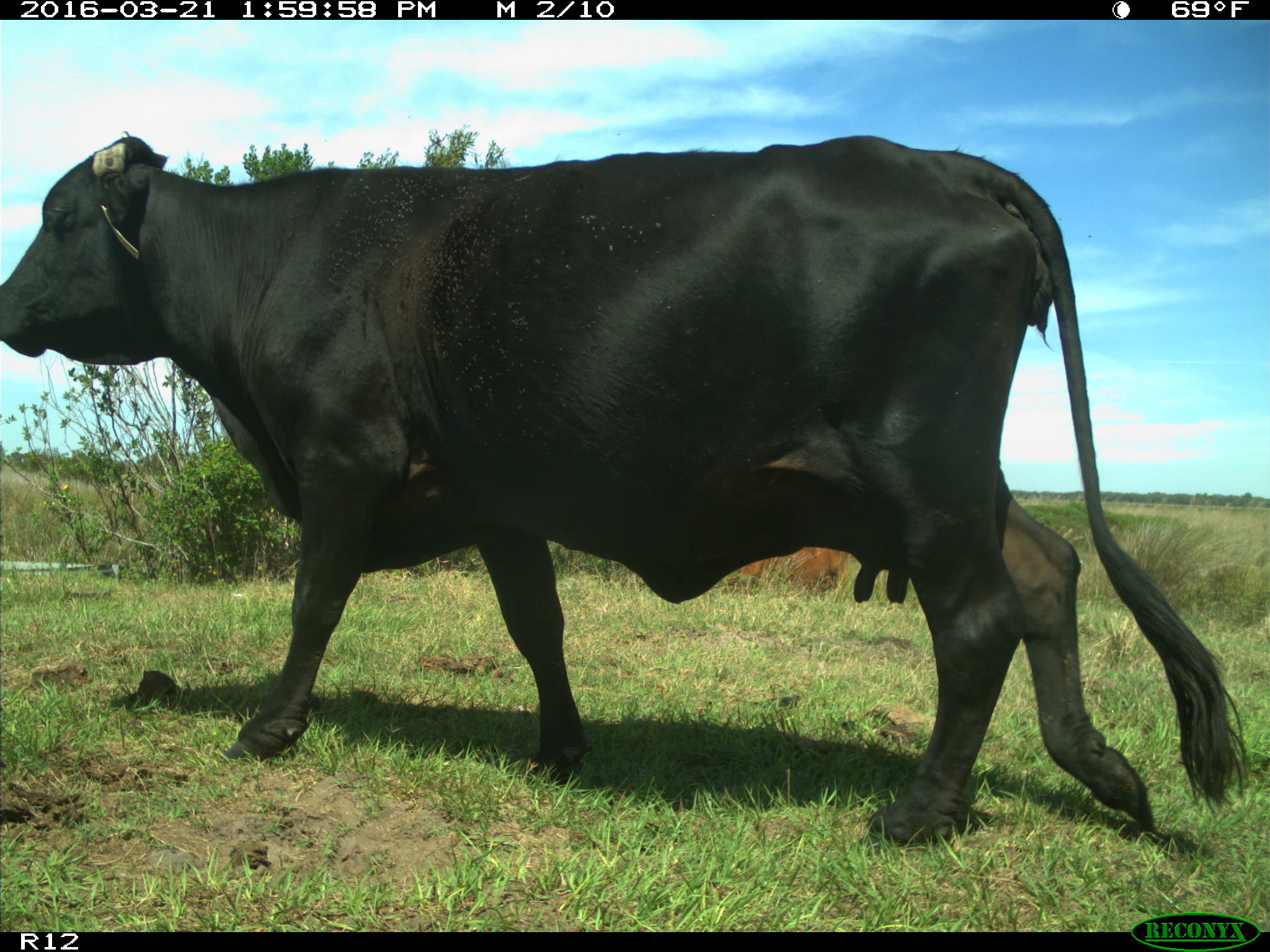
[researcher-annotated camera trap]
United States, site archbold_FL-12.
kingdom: Animalia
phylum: Chordata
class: Mammalia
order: Artiodactyla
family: Bovidae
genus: Bos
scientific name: Bos taurus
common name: domestic cow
Bos taurus (domestic cow).